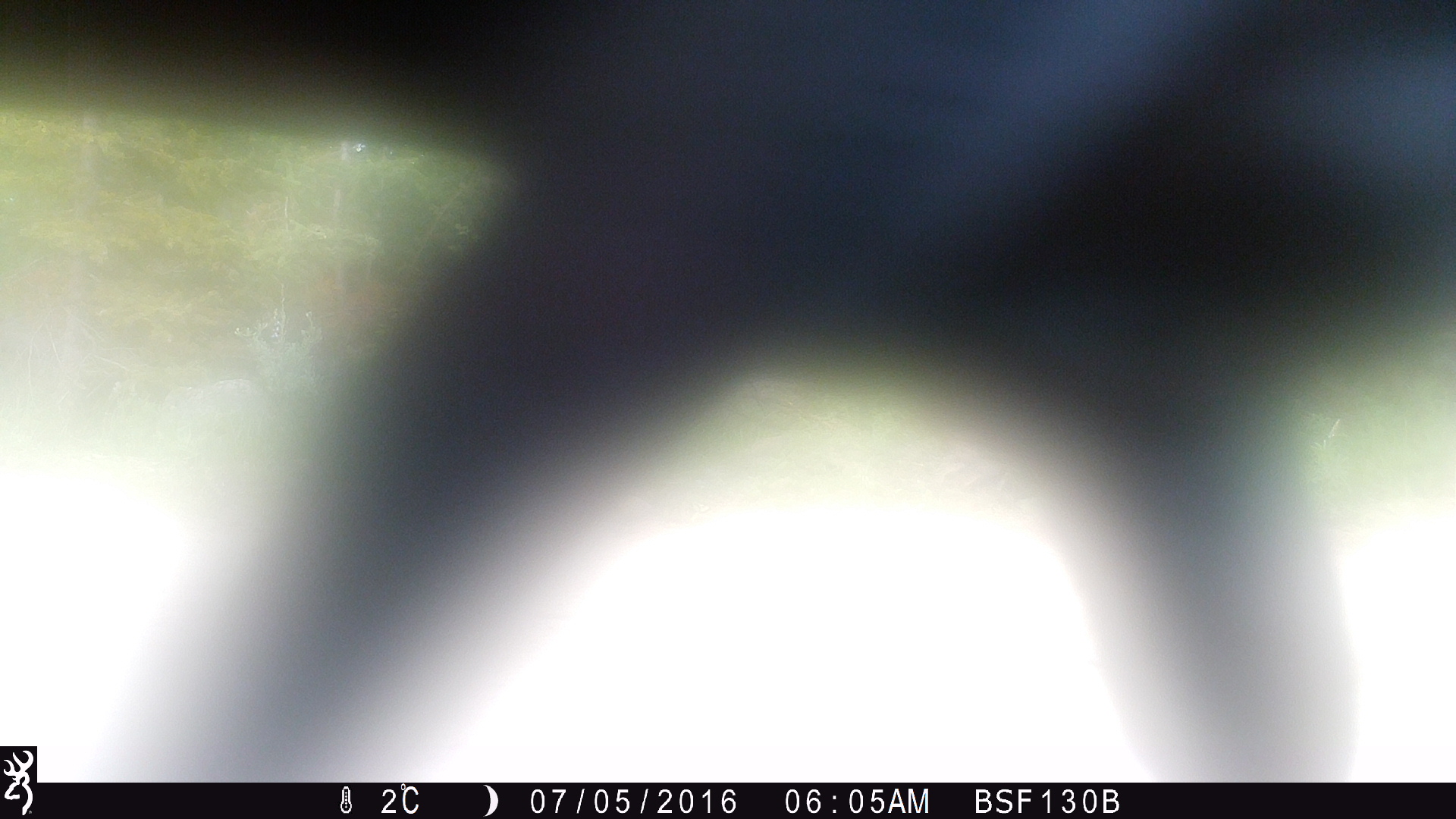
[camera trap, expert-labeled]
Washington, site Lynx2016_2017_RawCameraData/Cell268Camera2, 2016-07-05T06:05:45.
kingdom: Animalia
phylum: Chordata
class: Mammalia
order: Artiodactyla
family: Bovidae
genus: Bos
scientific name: Bos taurus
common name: domestic cattle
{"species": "domestic cattle (Bos taurus)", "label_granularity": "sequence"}